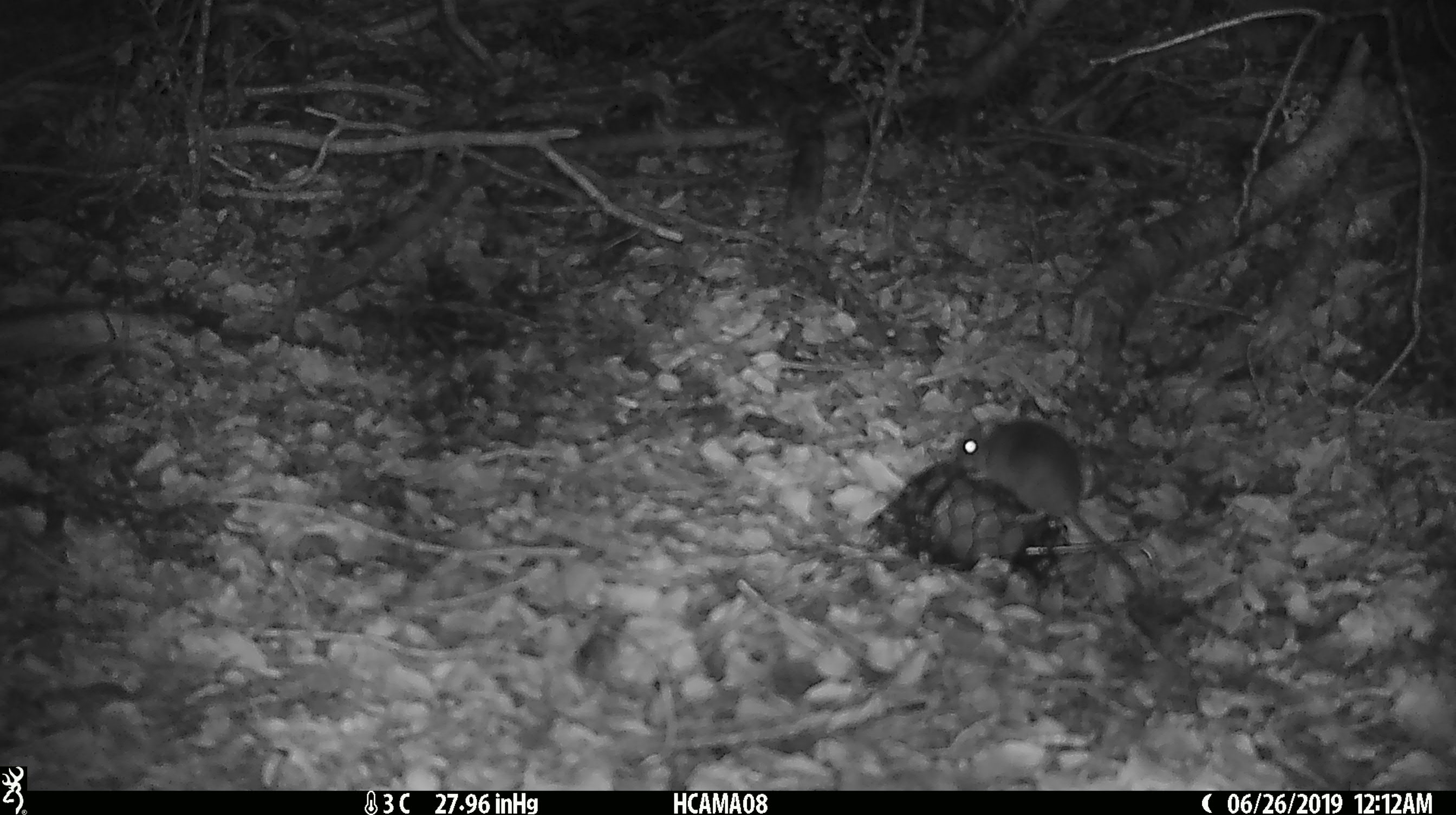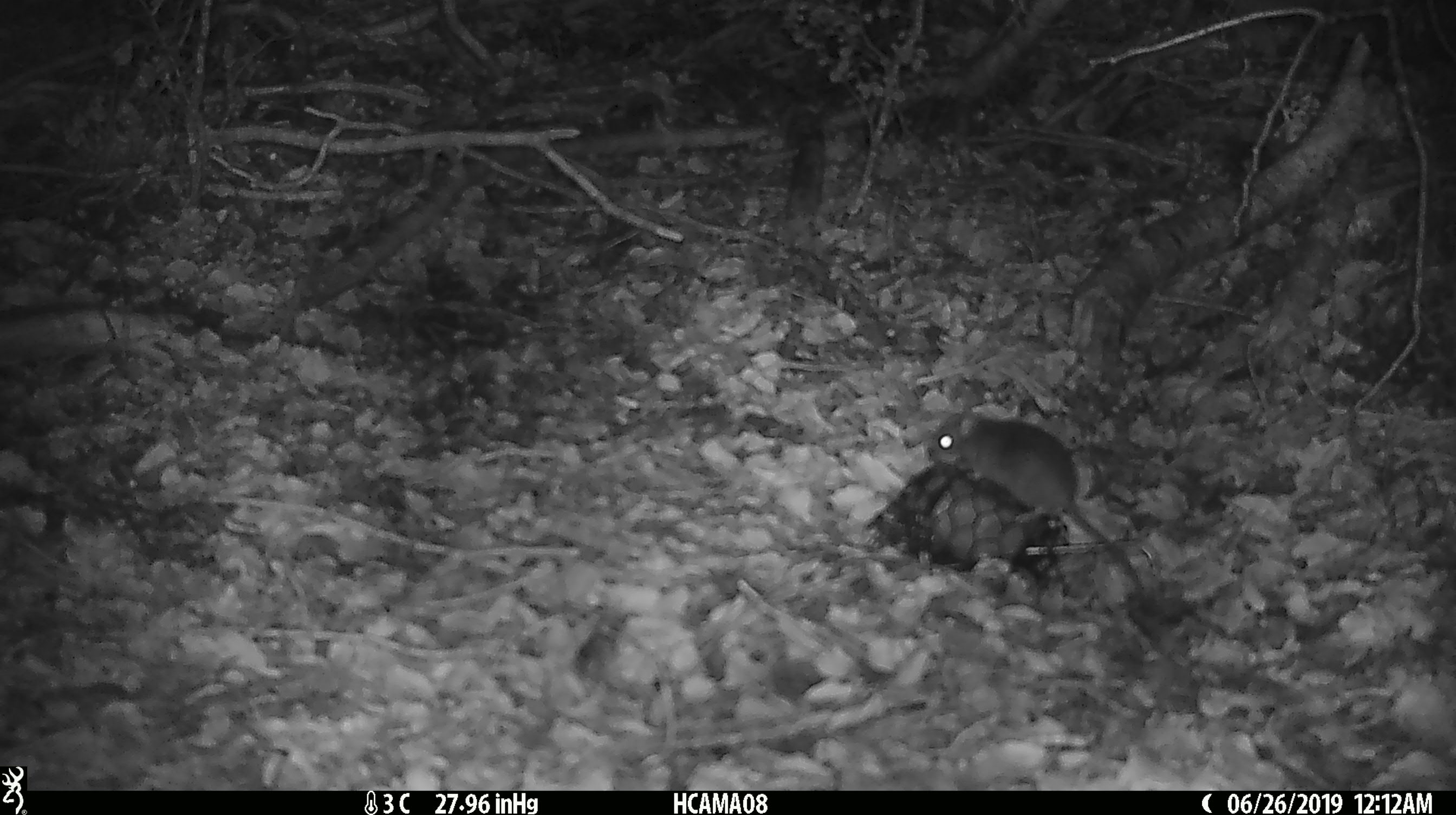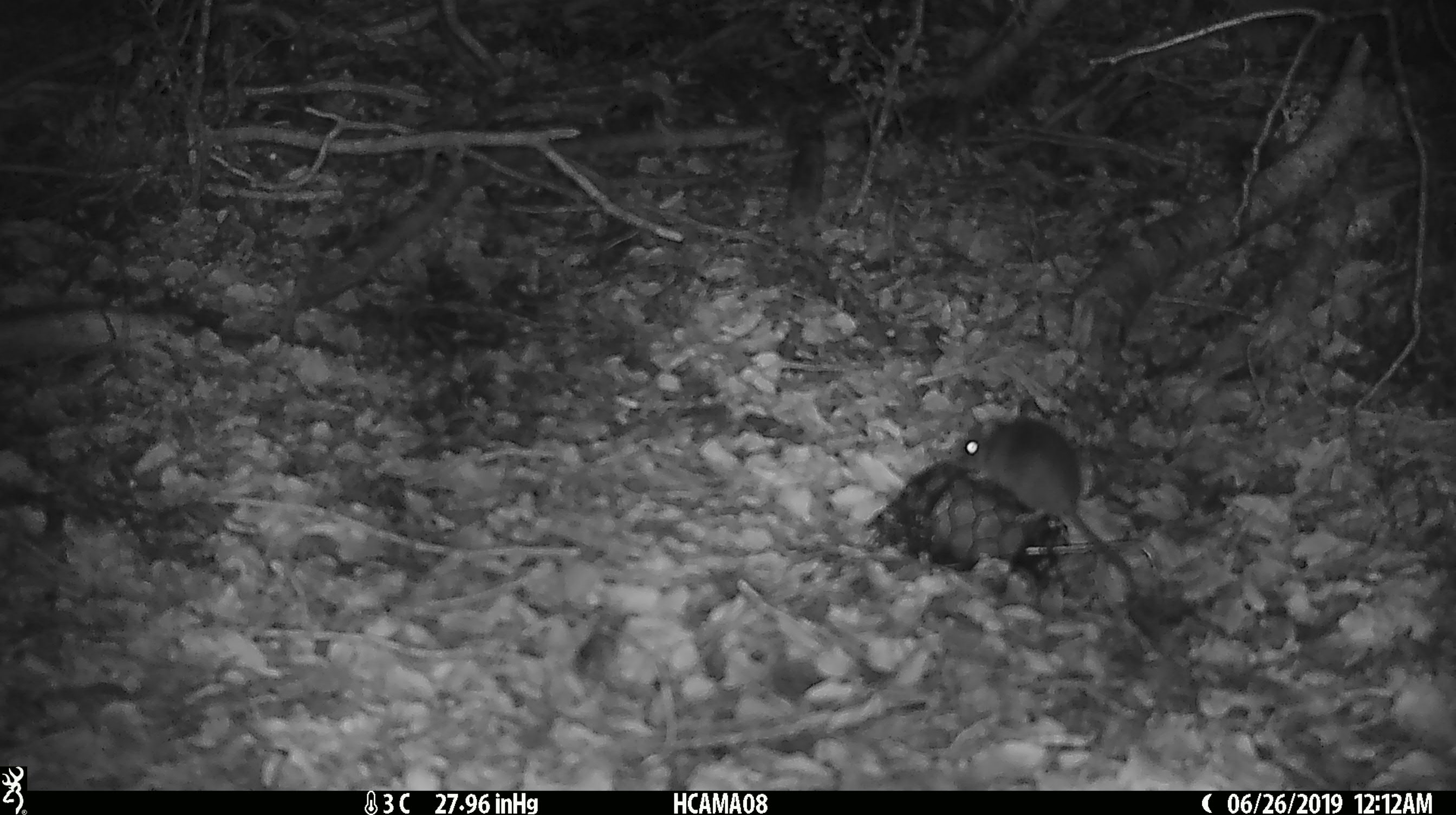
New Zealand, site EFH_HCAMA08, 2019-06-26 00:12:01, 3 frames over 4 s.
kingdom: Animalia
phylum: Chordata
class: Mammalia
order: Rodentia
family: Muridae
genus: Mus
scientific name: Mus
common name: mouse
Mouse (Mus).